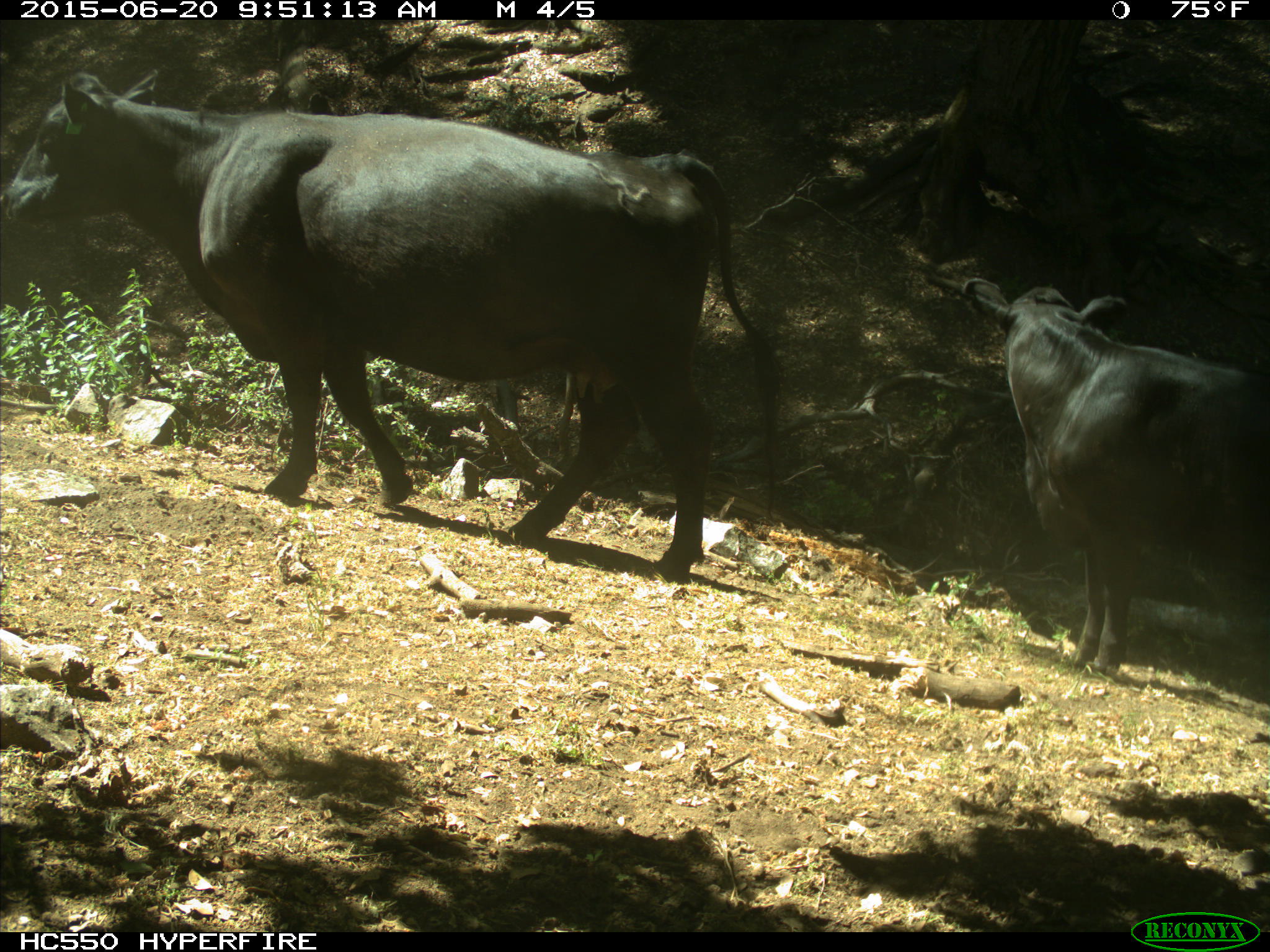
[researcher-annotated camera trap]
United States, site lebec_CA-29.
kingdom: Animalia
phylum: Chordata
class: Mammalia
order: Artiodactyla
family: Bovidae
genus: Bos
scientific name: Bos taurus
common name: domestic cow